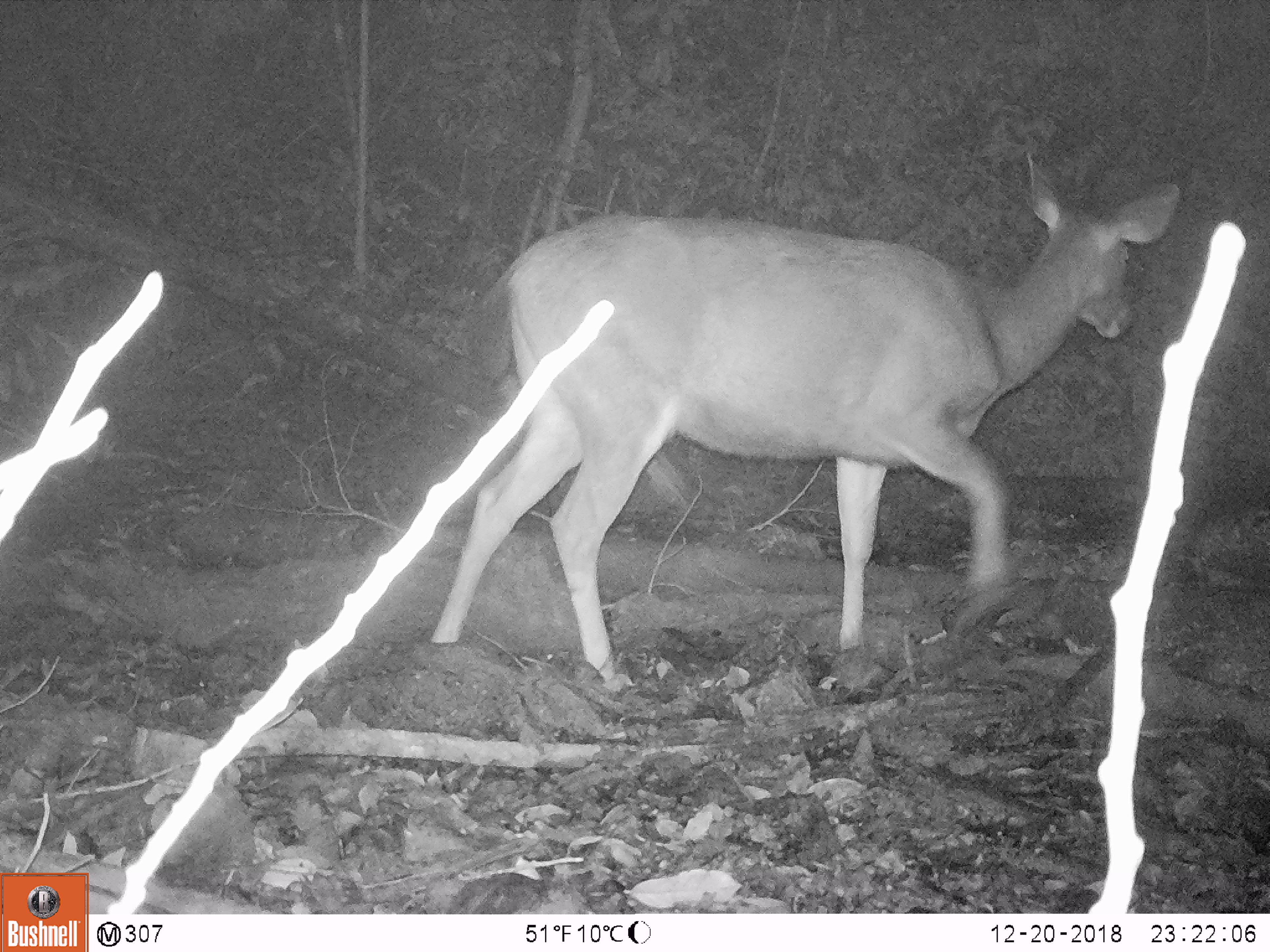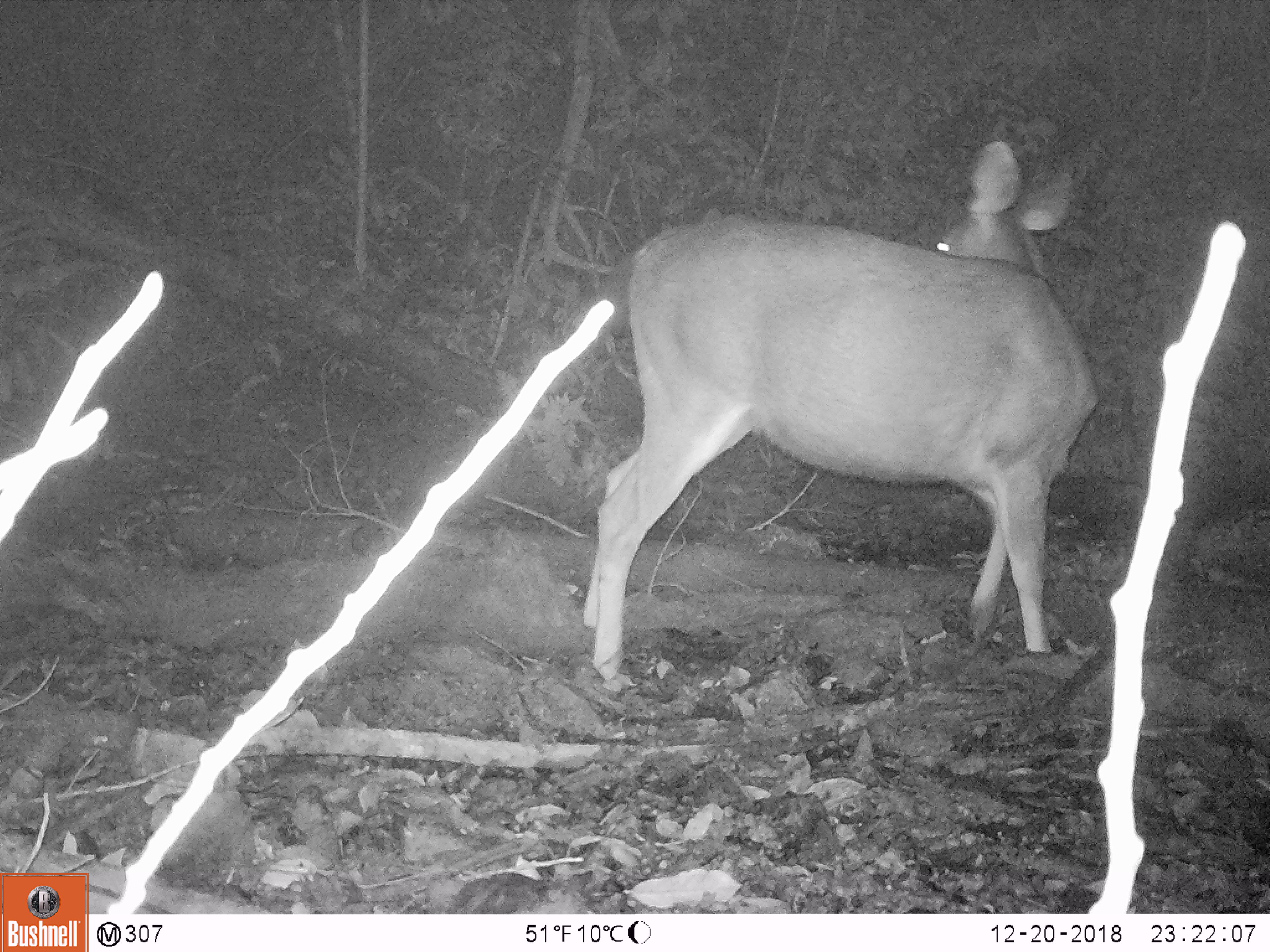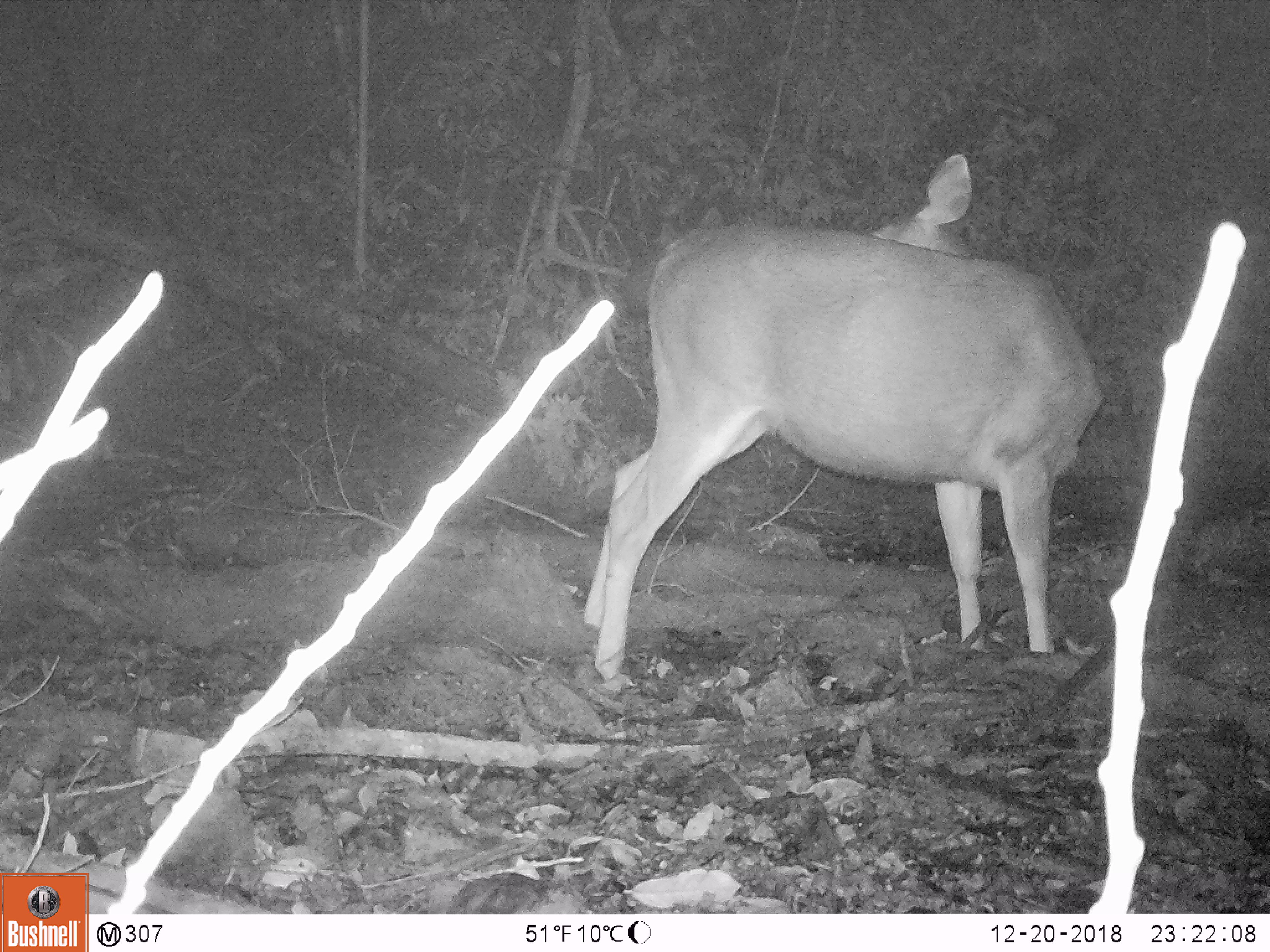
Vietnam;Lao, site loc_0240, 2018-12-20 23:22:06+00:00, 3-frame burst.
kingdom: Animalia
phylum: Chordata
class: Mammalia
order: Artiodactyla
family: Cervidae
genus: Rusa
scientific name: Rusa unicolor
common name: sambar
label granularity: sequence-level